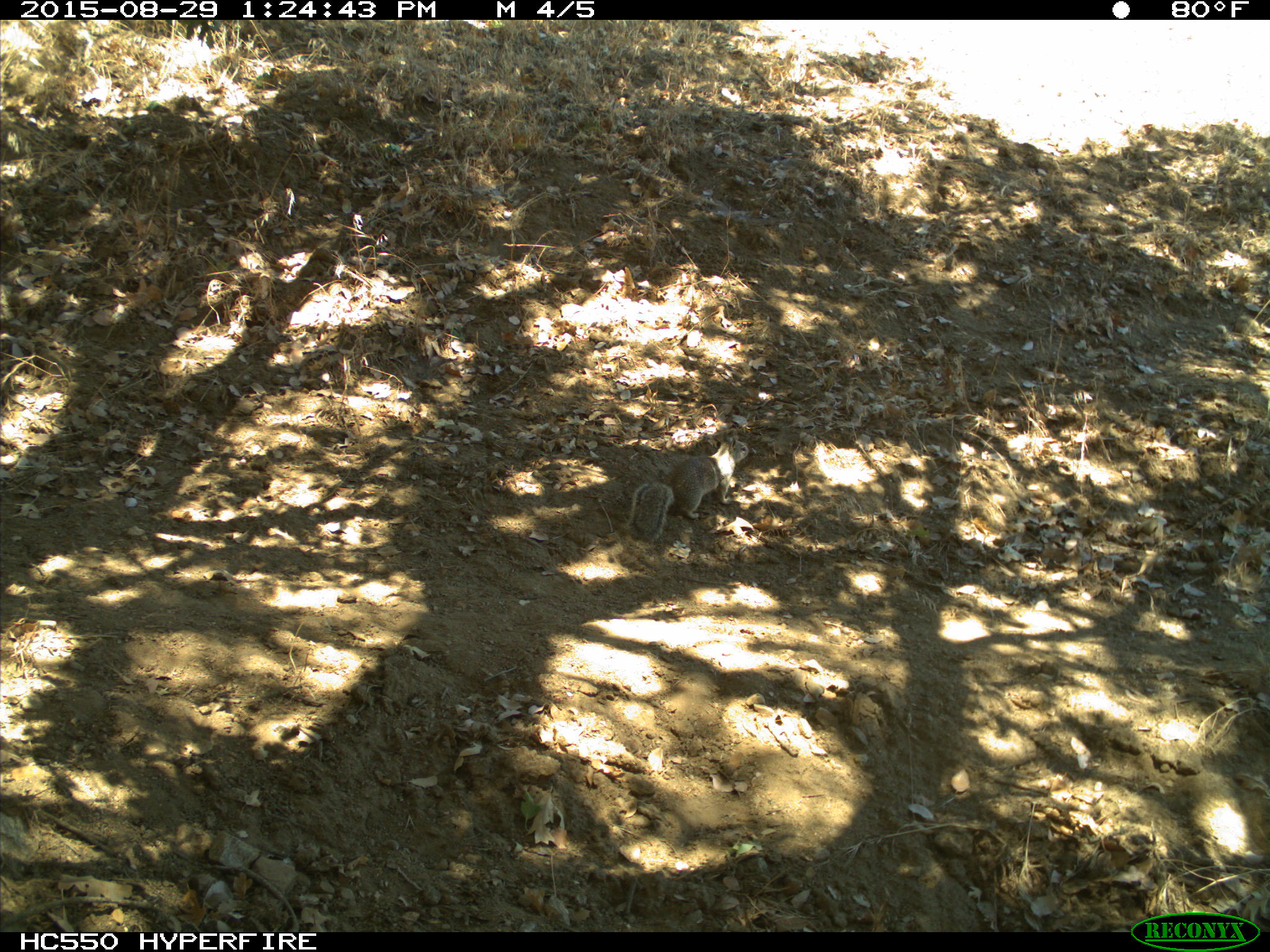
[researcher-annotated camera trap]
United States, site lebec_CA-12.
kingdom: Animalia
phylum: Chordata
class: Mammalia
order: Rodentia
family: Sciuridae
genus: Otospermophilus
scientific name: Otospermophilus beecheyi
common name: california ground squirrel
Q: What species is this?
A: Otospermophilus beecheyi (california ground squirrel).